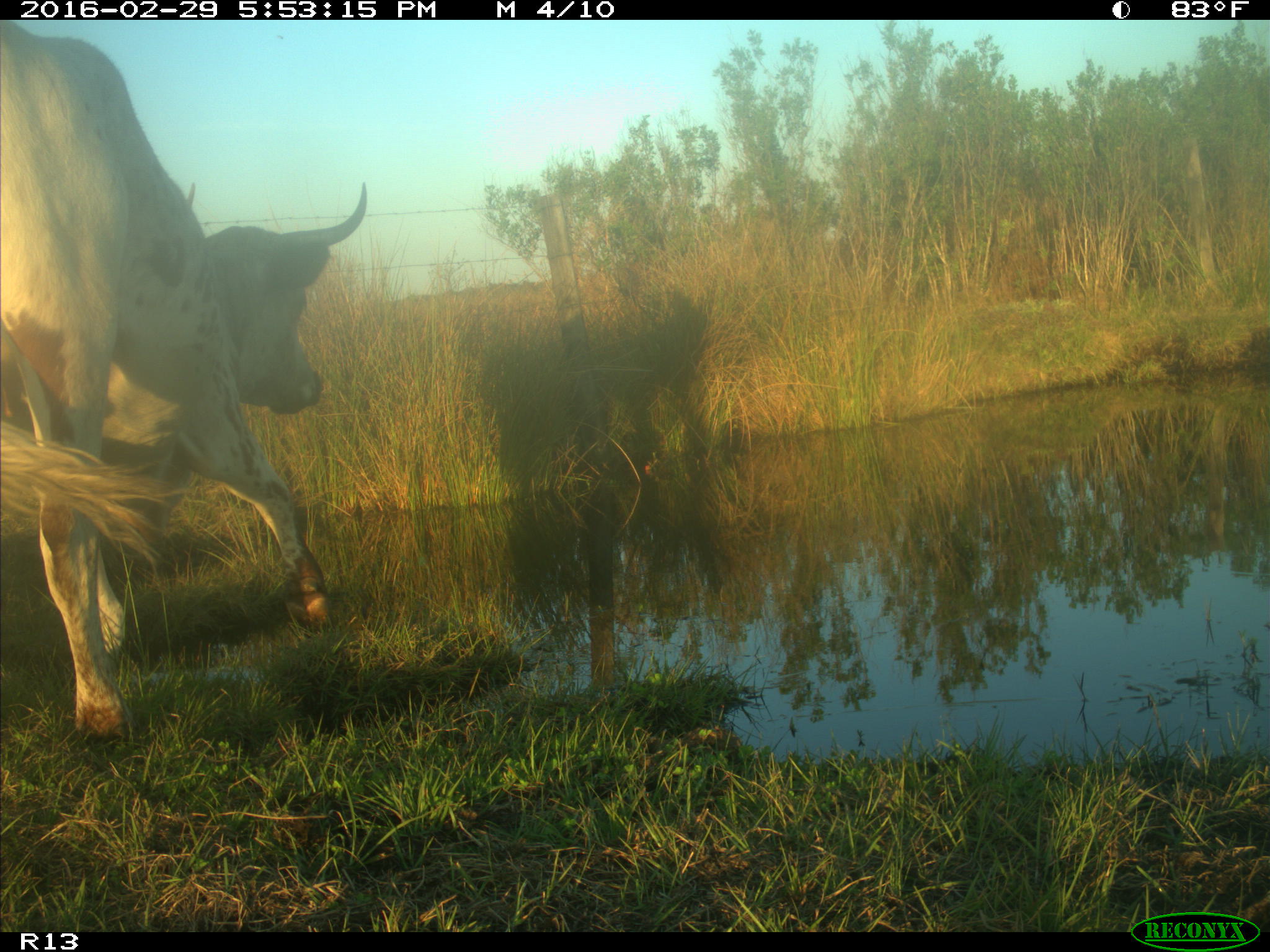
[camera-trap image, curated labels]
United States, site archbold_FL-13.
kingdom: Animalia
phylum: Chordata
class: Mammalia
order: Artiodactyla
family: Bovidae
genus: Bos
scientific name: Bos taurus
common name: domestic cow